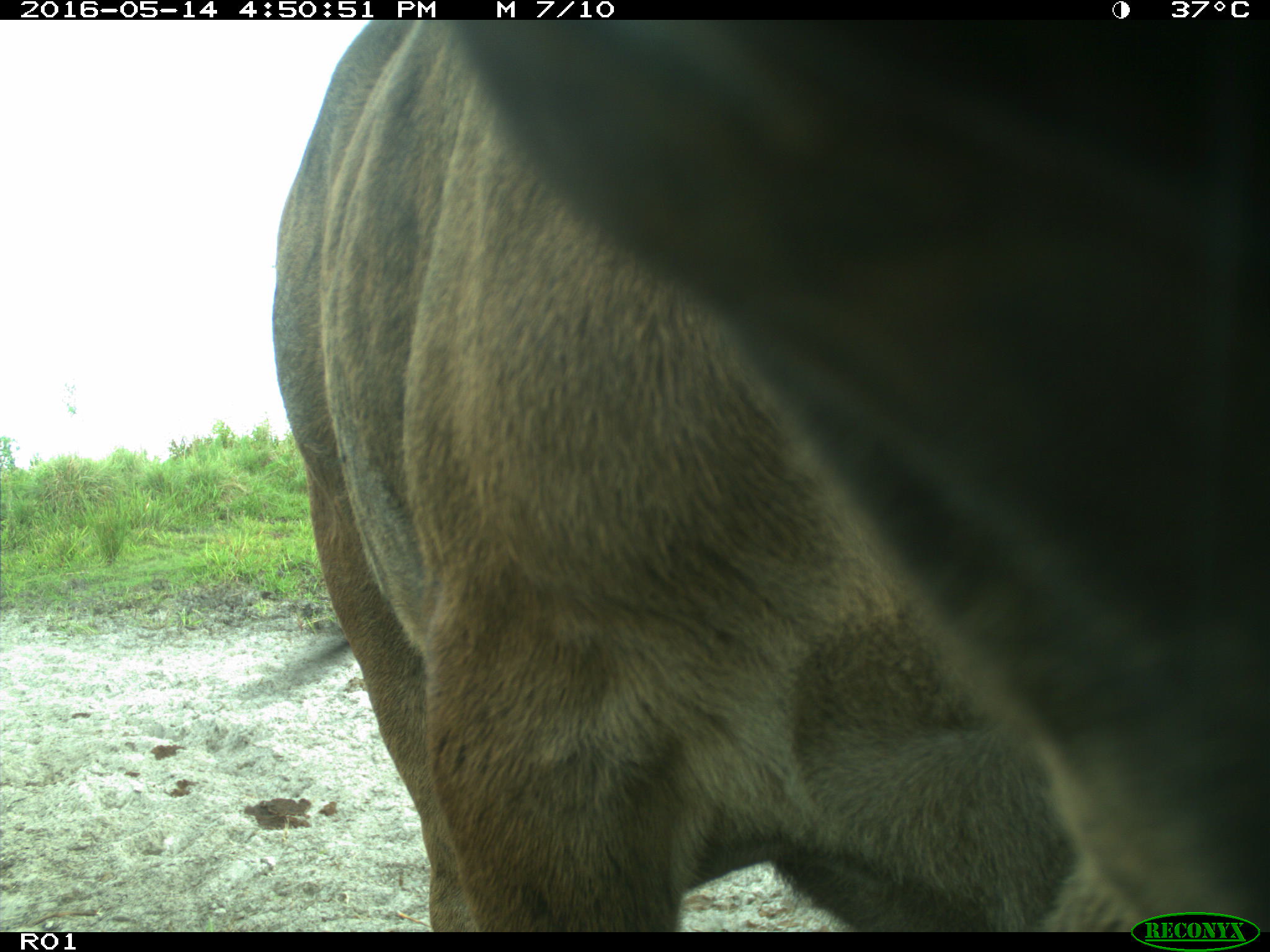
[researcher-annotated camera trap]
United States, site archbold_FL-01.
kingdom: Animalia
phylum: Chordata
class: Mammalia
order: Artiodactyla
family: Bovidae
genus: Bos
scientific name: Bos taurus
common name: domestic cow